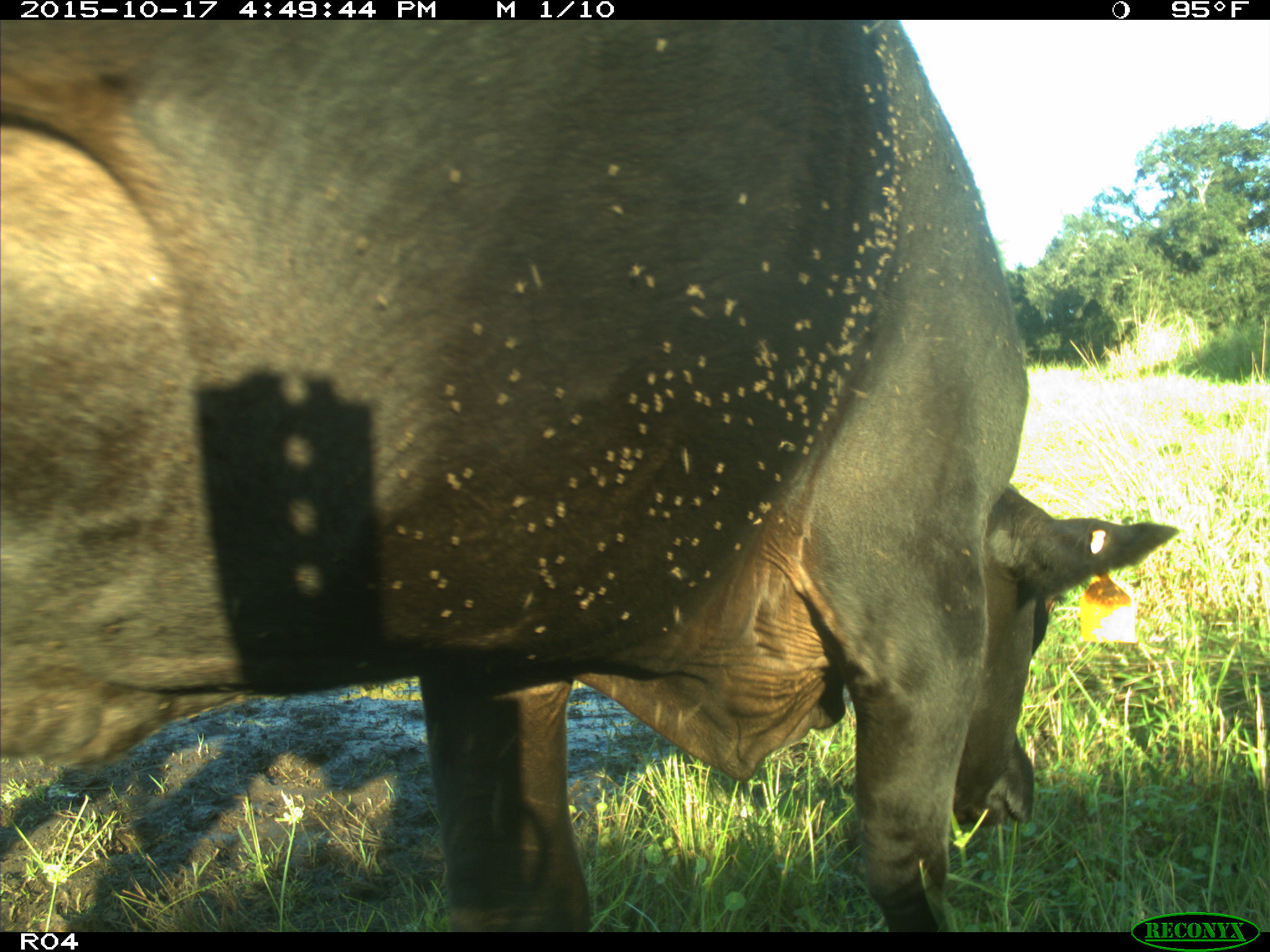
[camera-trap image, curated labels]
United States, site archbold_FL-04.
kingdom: Animalia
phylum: Chordata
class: Mammalia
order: Artiodactyla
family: Bovidae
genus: Bos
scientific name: Bos taurus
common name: domestic cow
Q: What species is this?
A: Bos taurus (domestic cow).